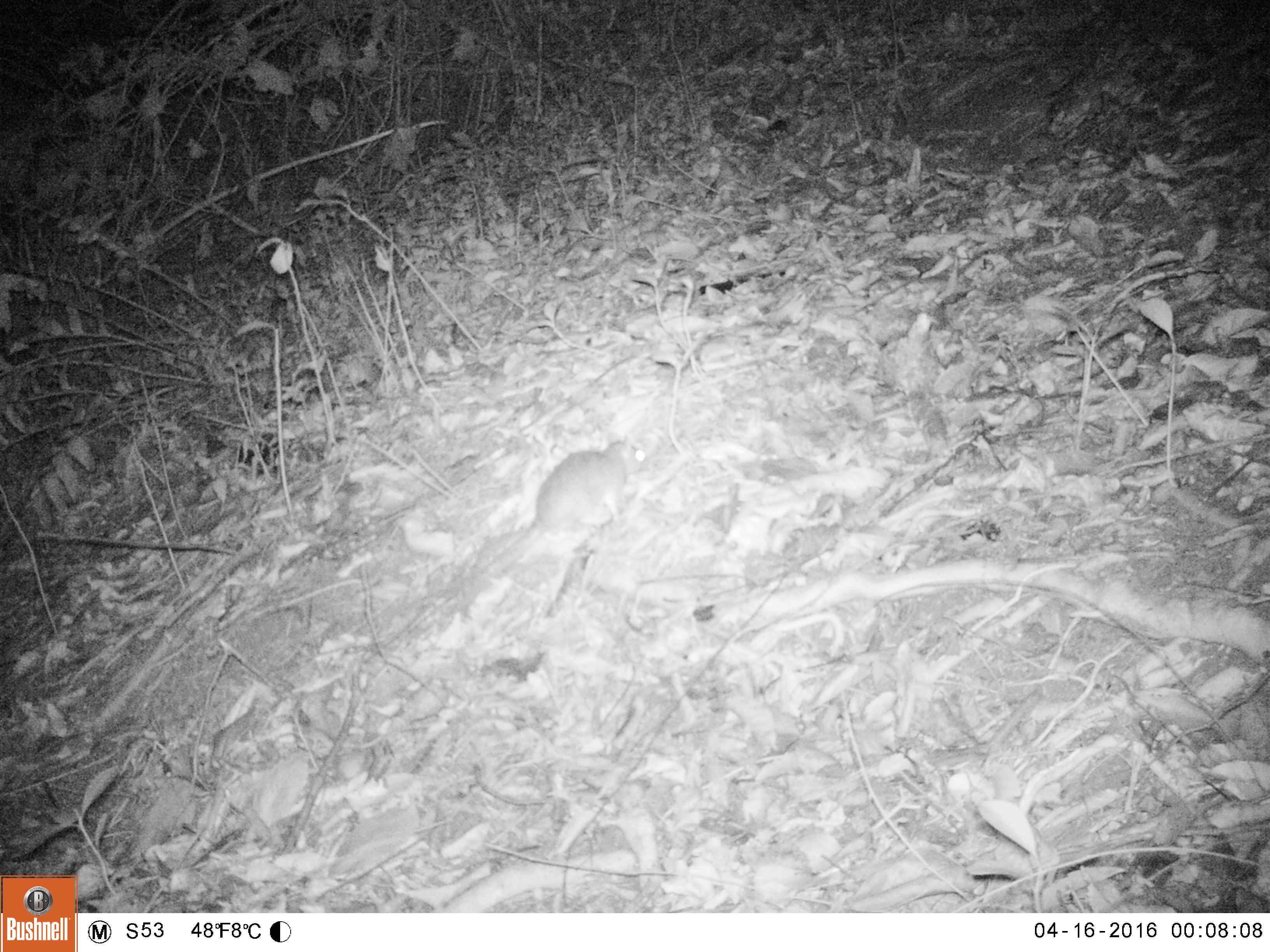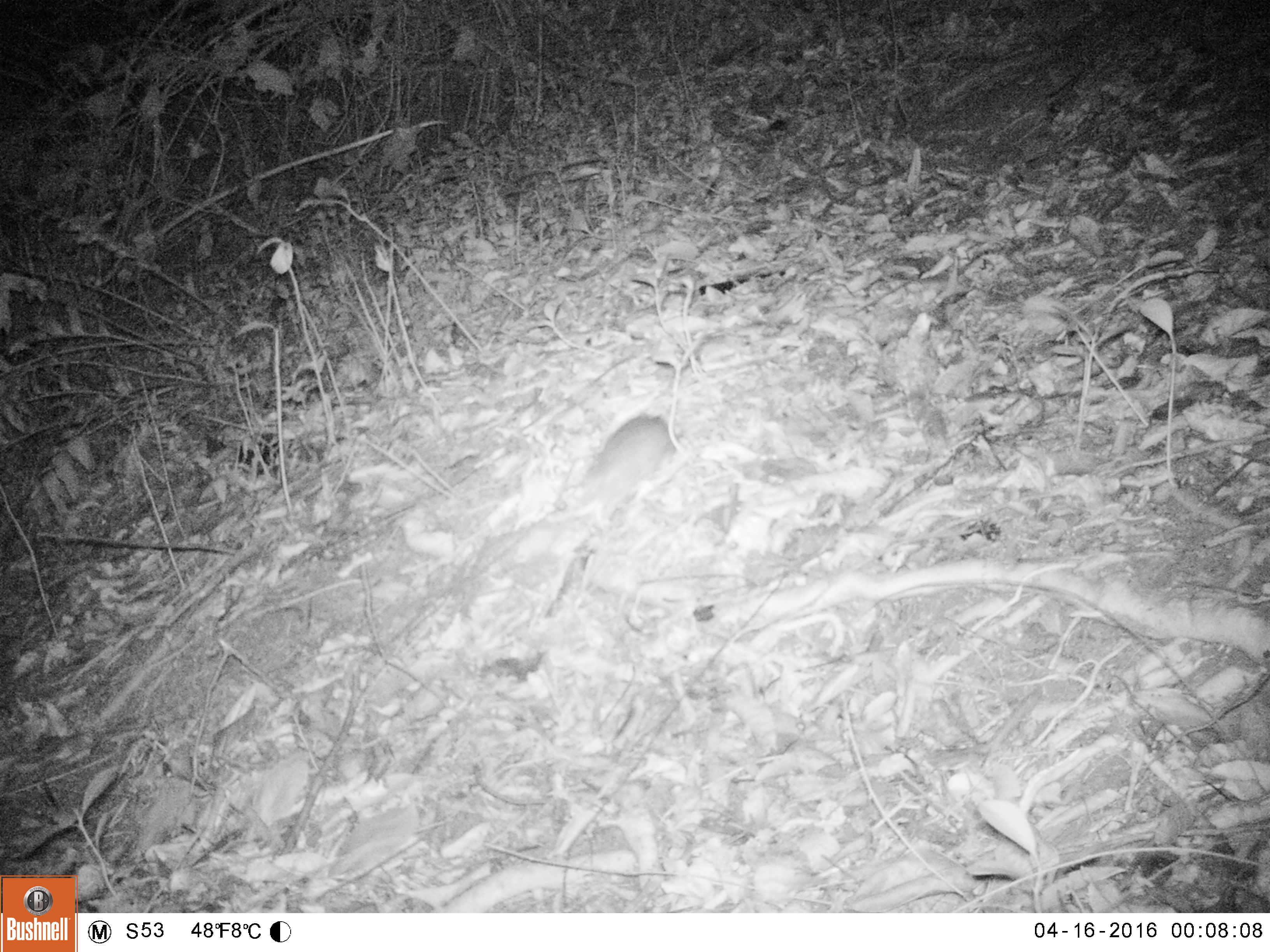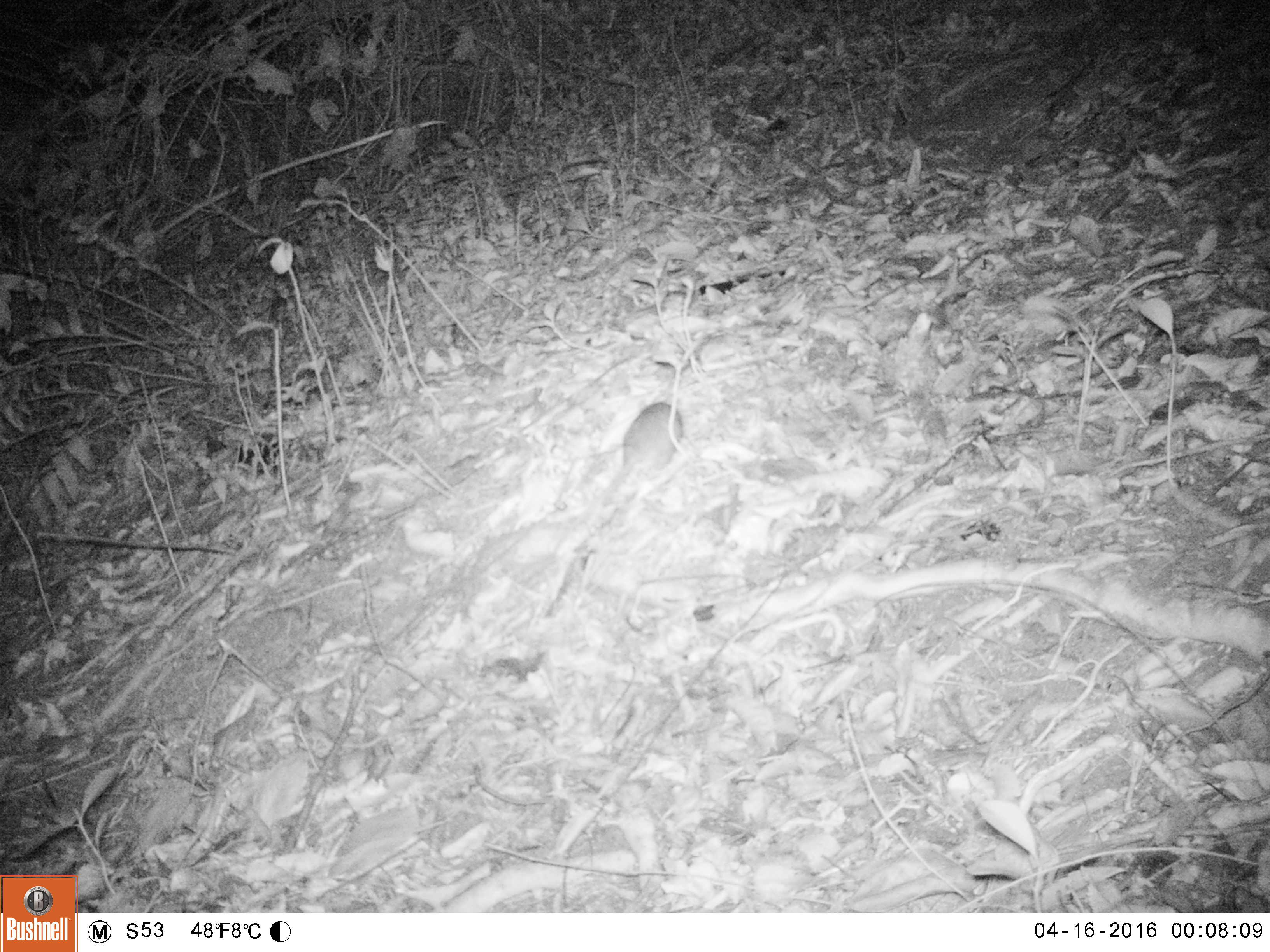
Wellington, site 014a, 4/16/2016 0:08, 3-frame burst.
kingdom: Animalia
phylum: Chordata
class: Mammalia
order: Rodentia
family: Muridae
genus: Rattus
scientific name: Rattus rattus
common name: ship rat